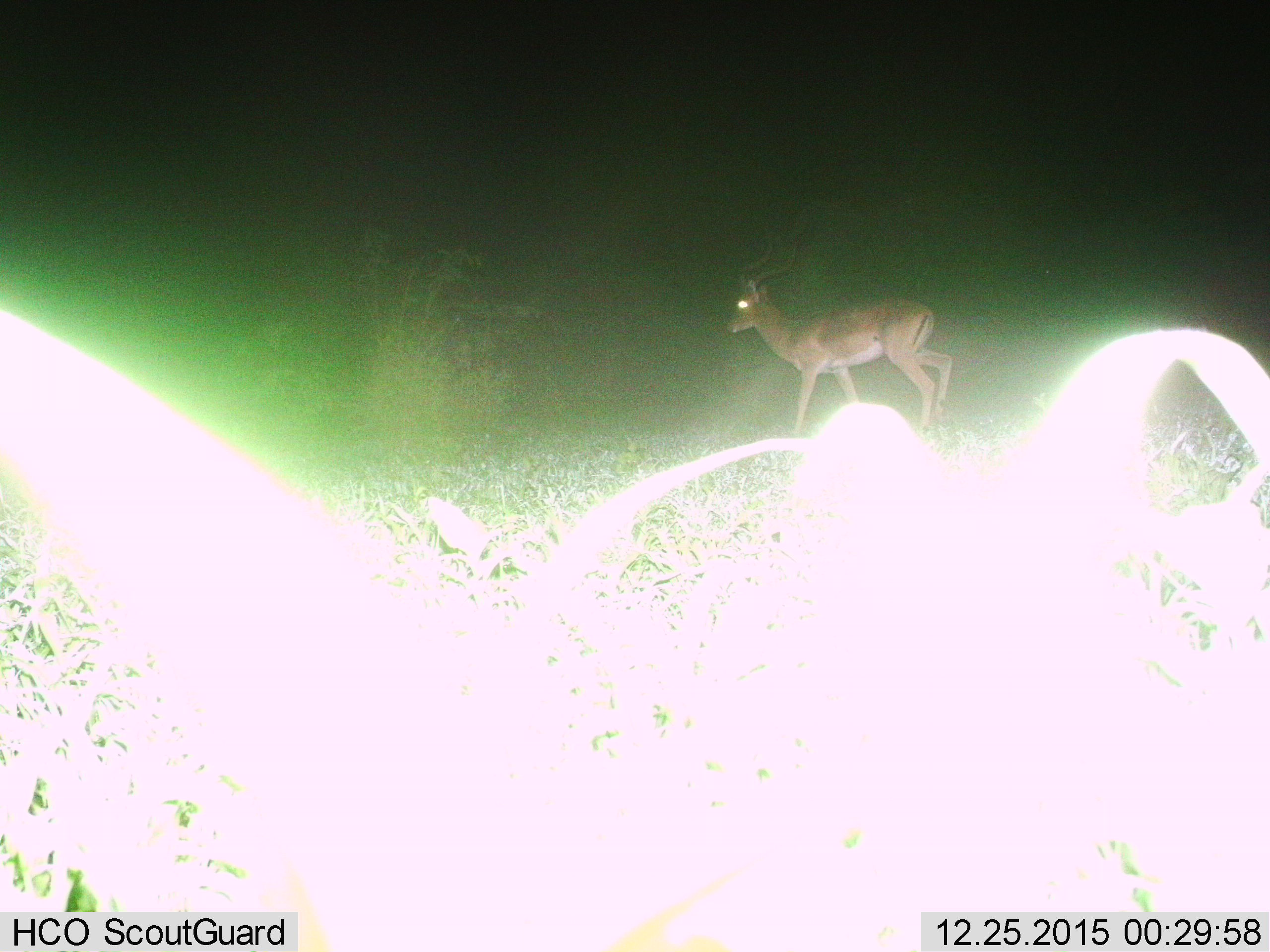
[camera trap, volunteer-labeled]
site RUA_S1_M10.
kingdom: Animalia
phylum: Chordata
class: Mammalia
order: Artiodactyla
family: Bovidae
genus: Aepyceros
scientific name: Aepyceros melampus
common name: impala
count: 1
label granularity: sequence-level